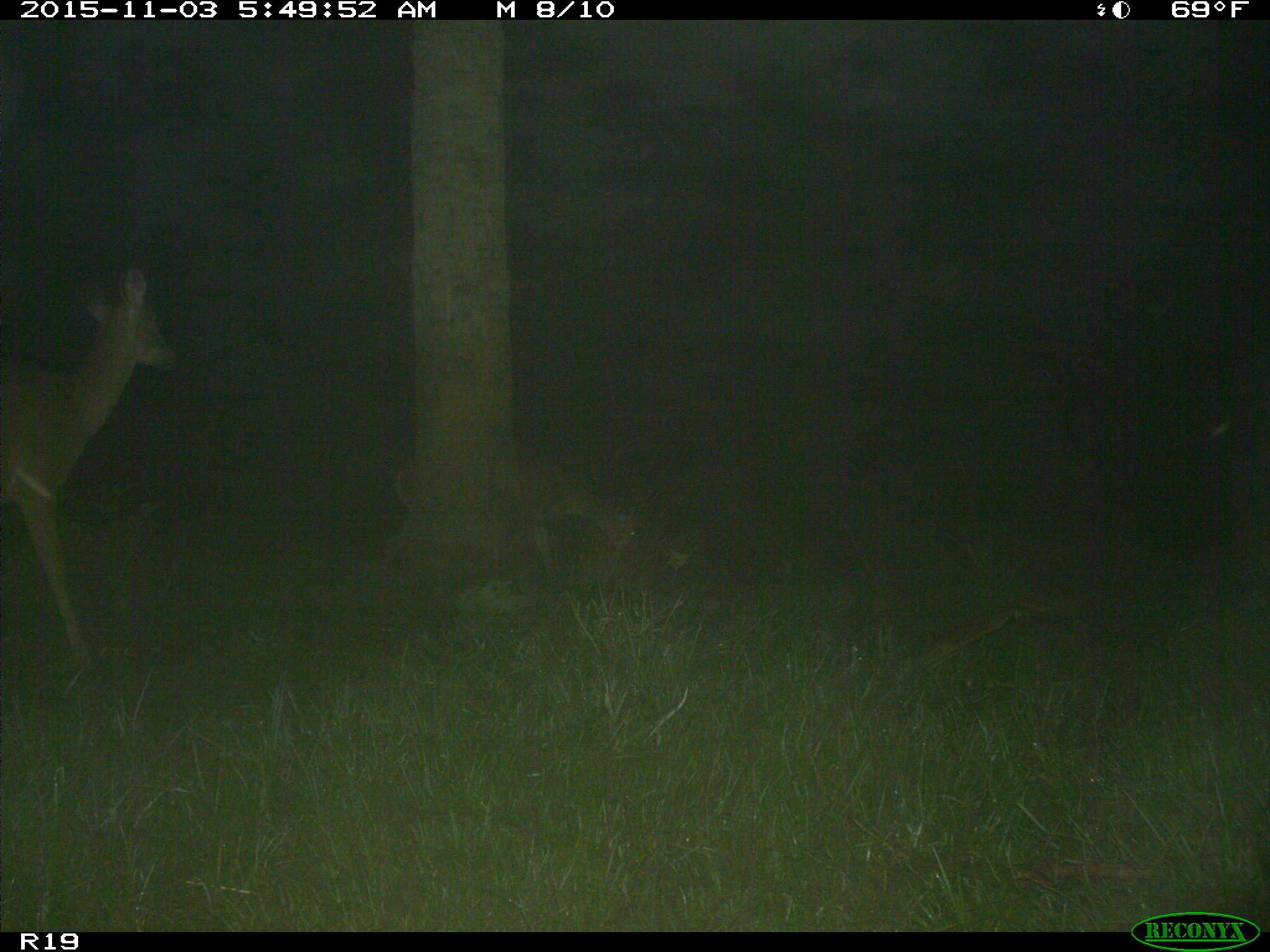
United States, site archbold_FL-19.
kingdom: Animalia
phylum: Chordata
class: Mammalia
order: Artiodactyla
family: Cervidae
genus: Odocoileus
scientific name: Odocoileus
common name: deer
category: unidentified deer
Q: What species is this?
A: Unidentified deer (deer) (Odocoileus).